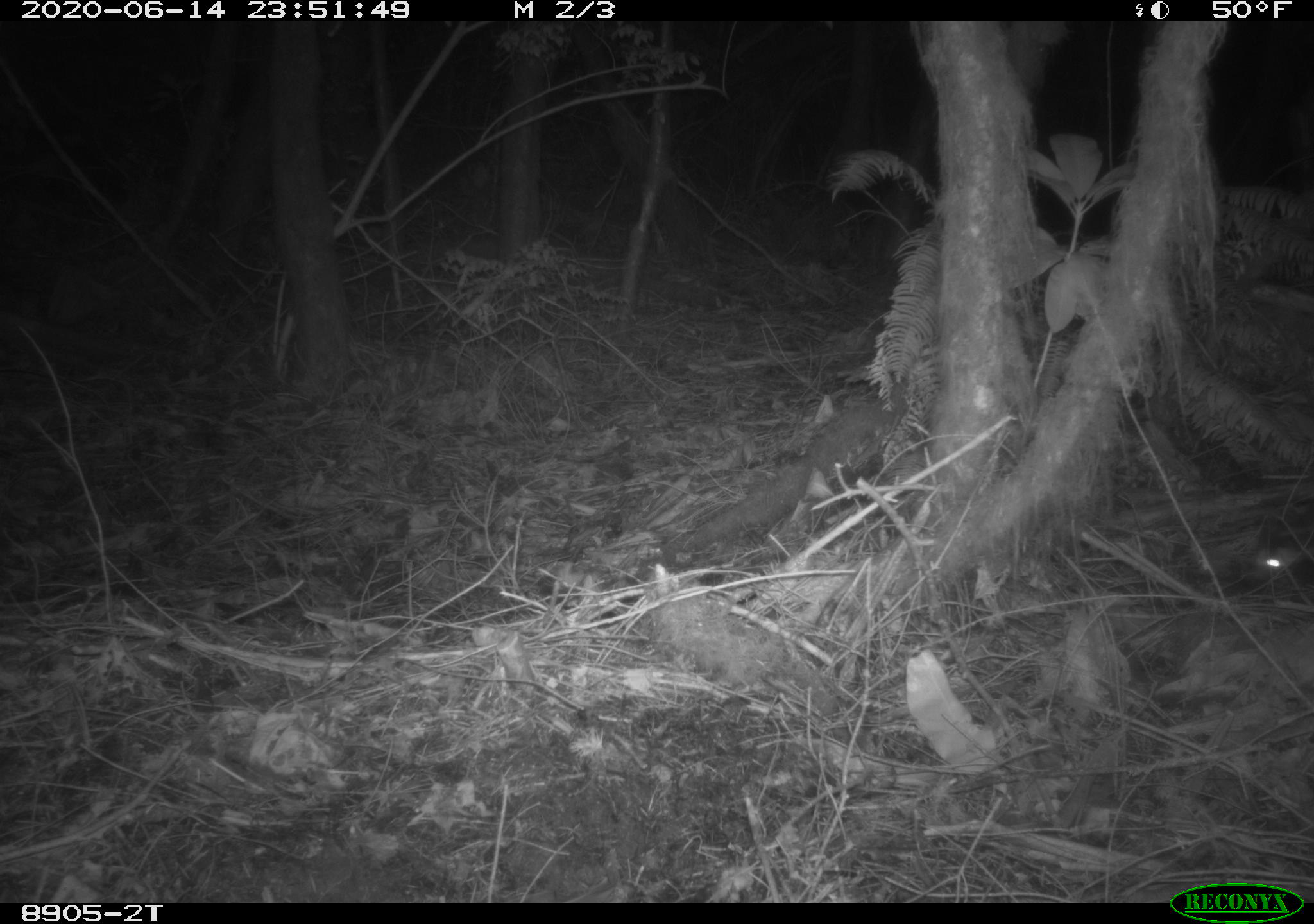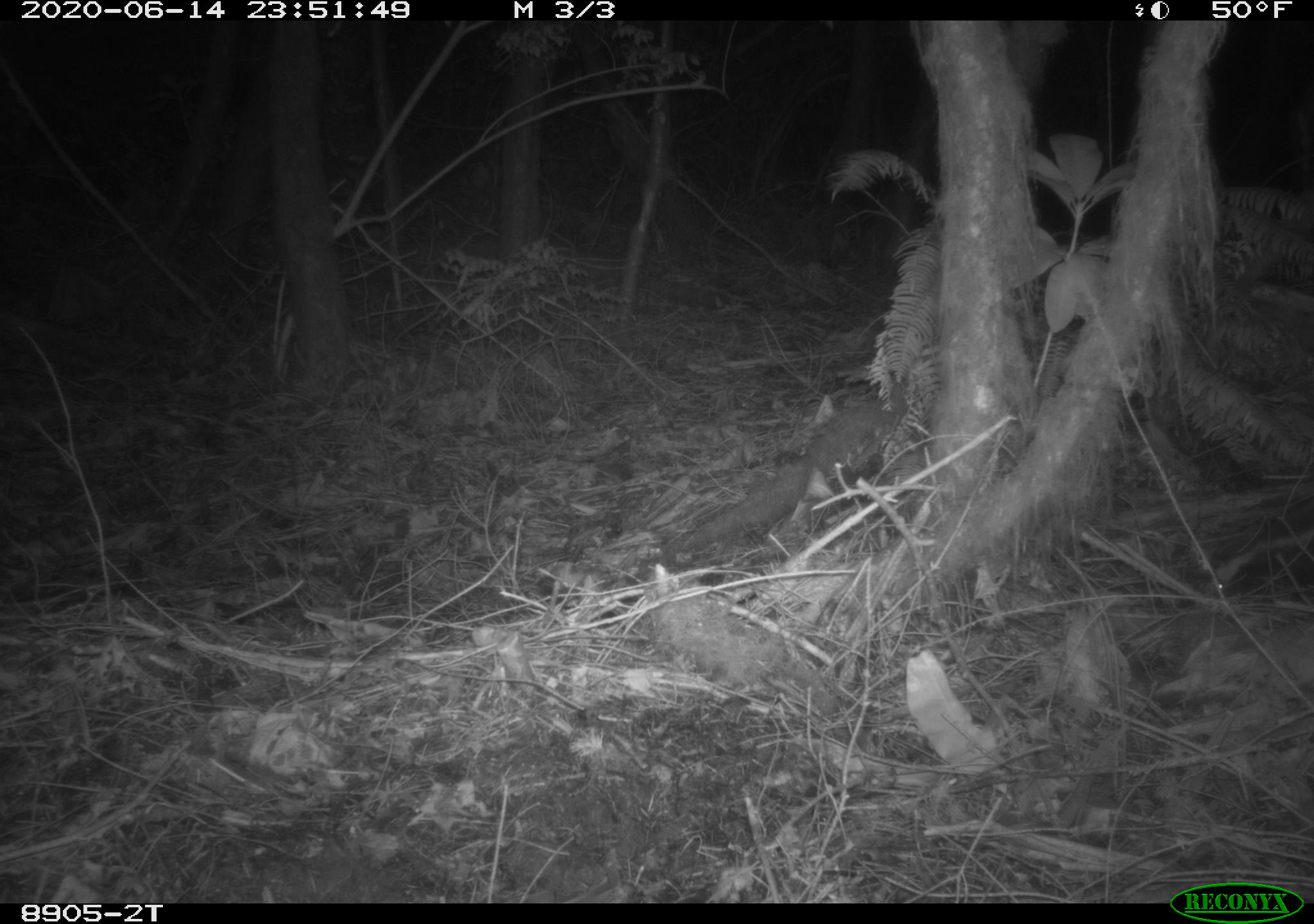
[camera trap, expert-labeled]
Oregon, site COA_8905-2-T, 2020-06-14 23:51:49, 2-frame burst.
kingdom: Animalia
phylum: Chordata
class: Mammalia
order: Carnivora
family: Mephitidae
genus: Mephitis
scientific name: Mephitis mephitis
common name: striped skunk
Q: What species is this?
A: Striped skunk (Mephitis mephitis).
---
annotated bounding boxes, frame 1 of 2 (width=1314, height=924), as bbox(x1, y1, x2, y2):
striped skunk: bbox(1226, 499, 1307, 607)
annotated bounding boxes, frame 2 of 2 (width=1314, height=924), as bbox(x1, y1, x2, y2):
striped skunk: bbox(1183, 512, 1313, 600)